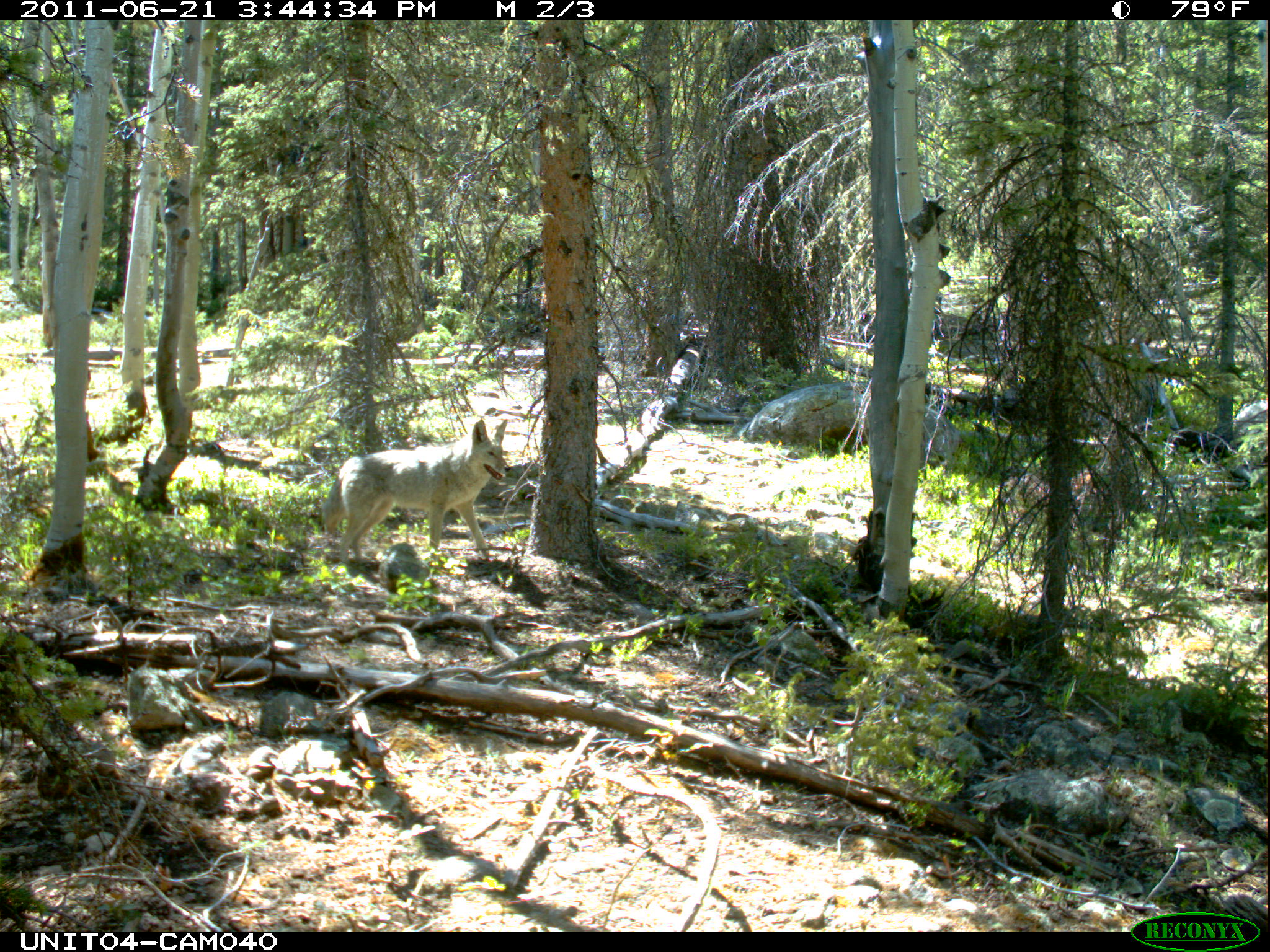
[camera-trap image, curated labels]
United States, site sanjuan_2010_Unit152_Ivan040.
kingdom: Animalia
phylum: Chordata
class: Mammalia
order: Carnivora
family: Canidae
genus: Canis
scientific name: Canis latrans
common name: coyote